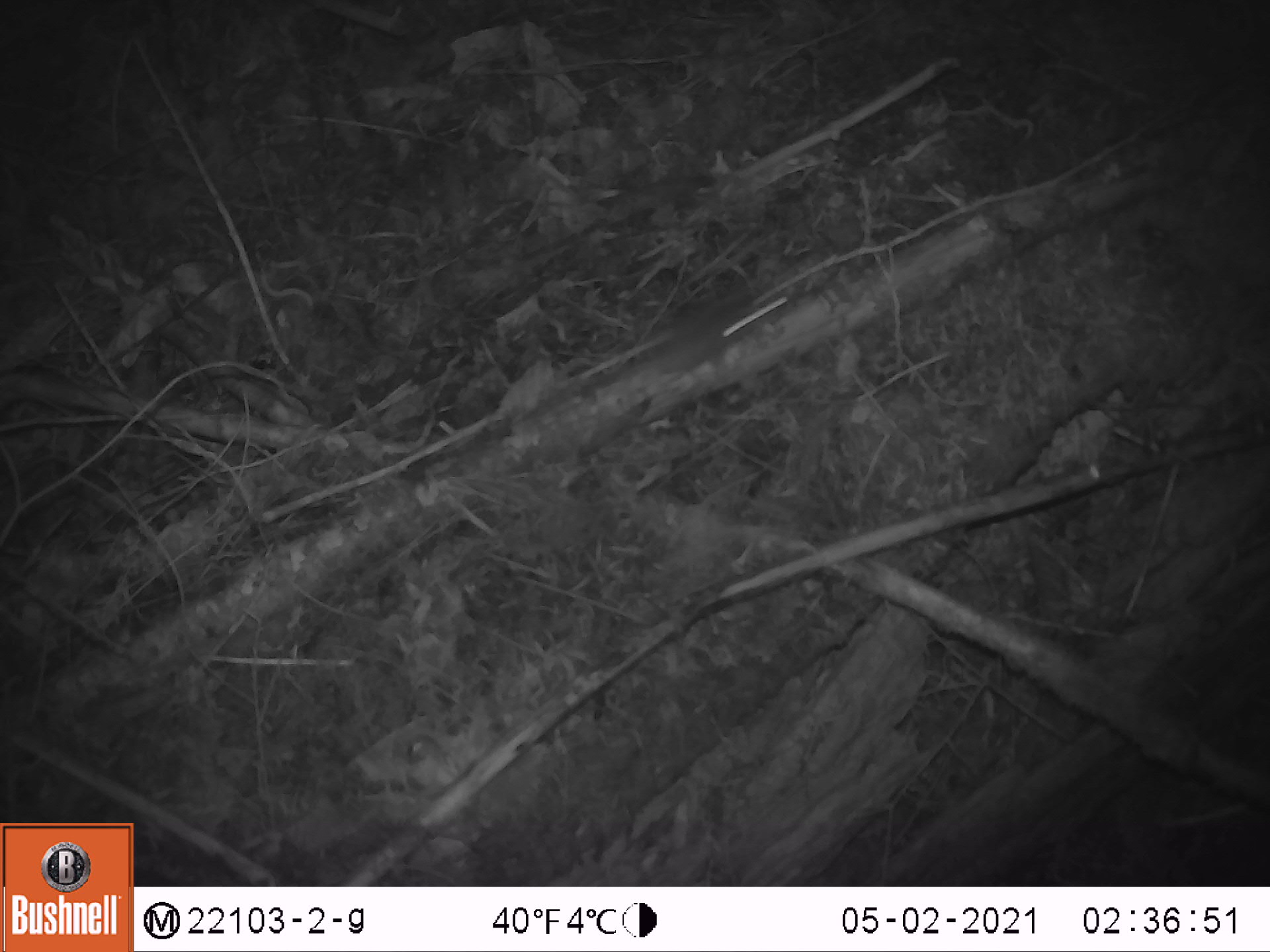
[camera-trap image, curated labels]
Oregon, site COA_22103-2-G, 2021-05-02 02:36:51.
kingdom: Animalia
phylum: Chordata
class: Mammalia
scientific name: Mammalia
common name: small mammal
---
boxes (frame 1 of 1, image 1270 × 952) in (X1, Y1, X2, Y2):
small mammal: (568, 255, 833, 431)